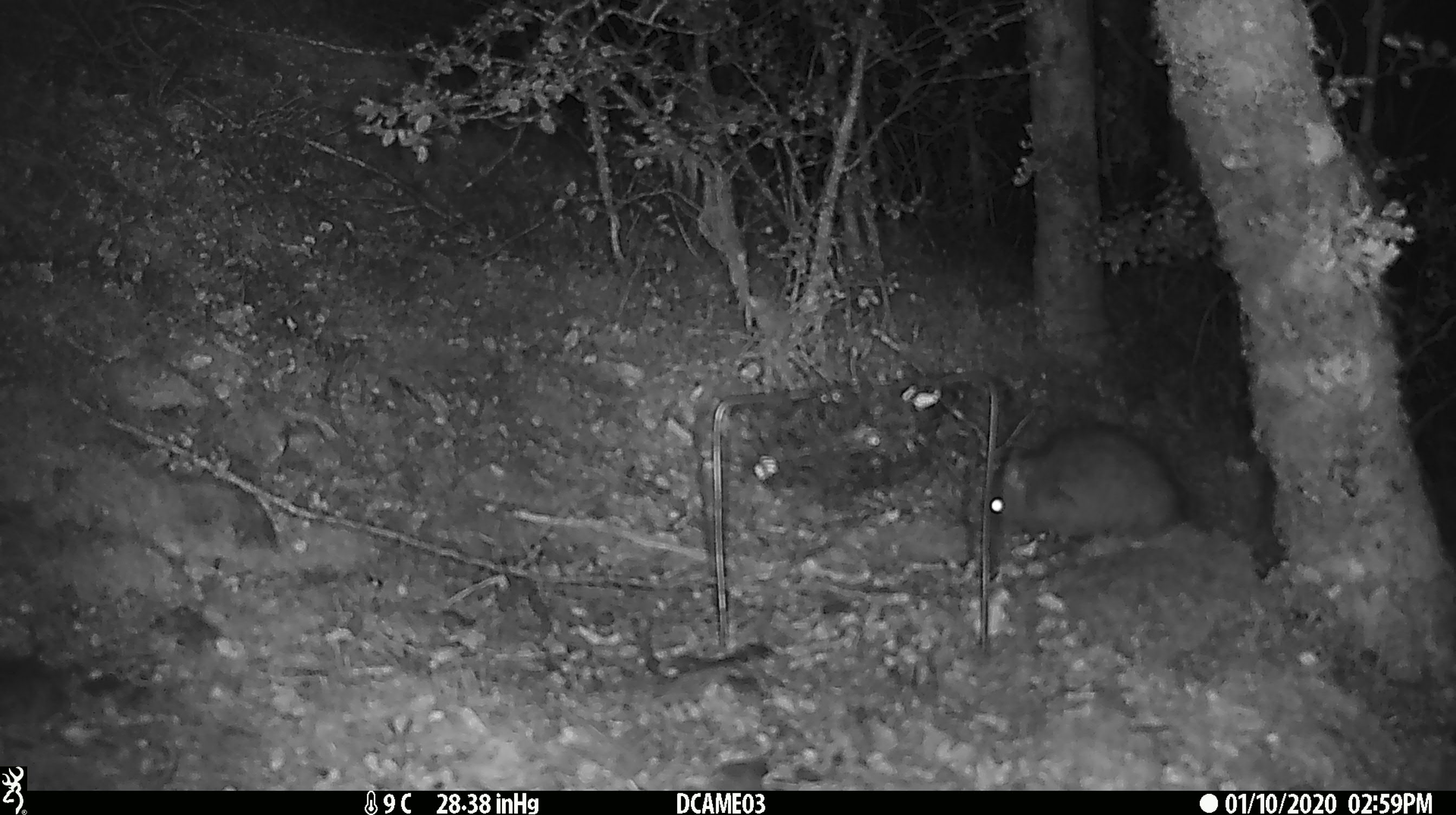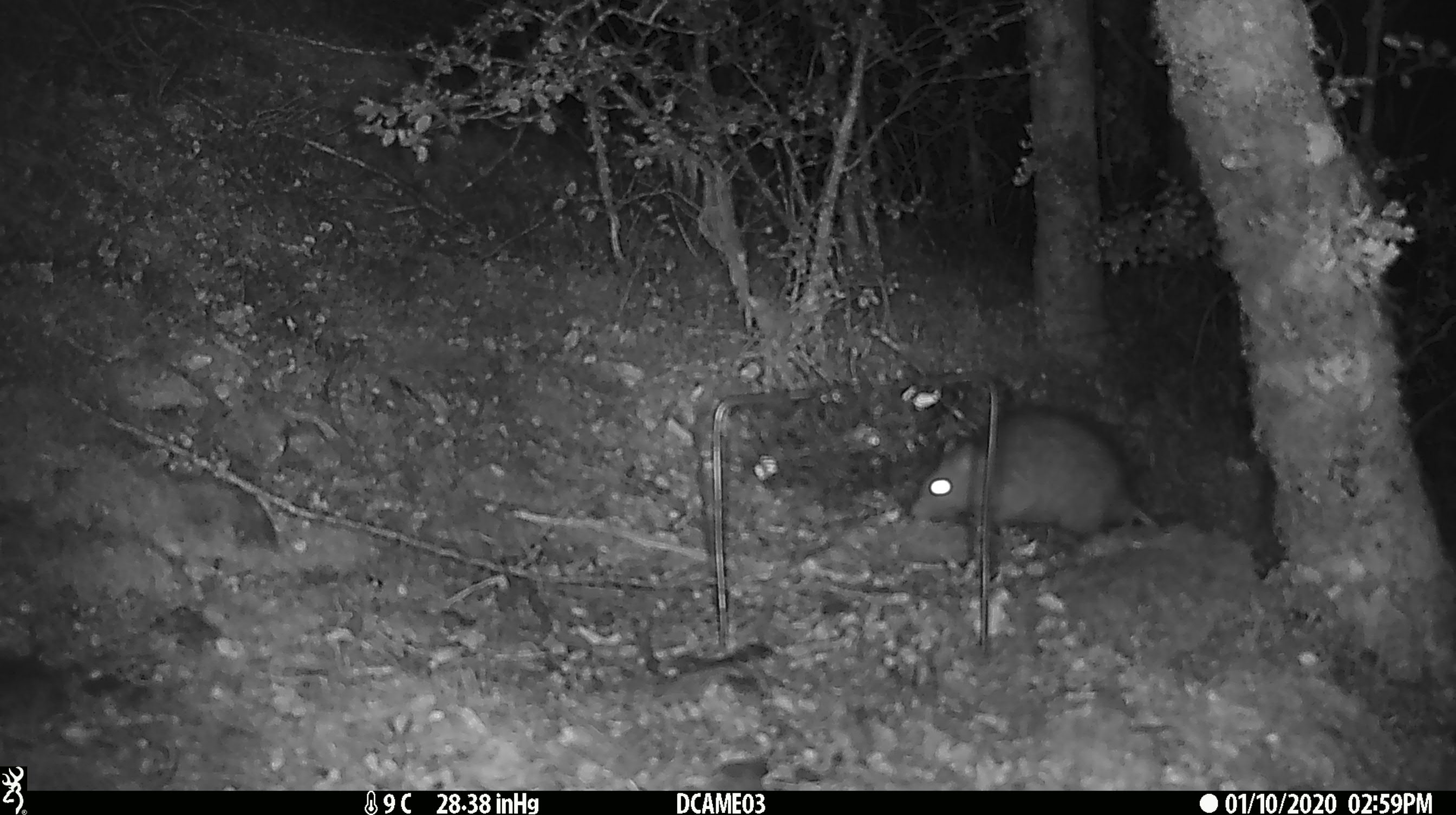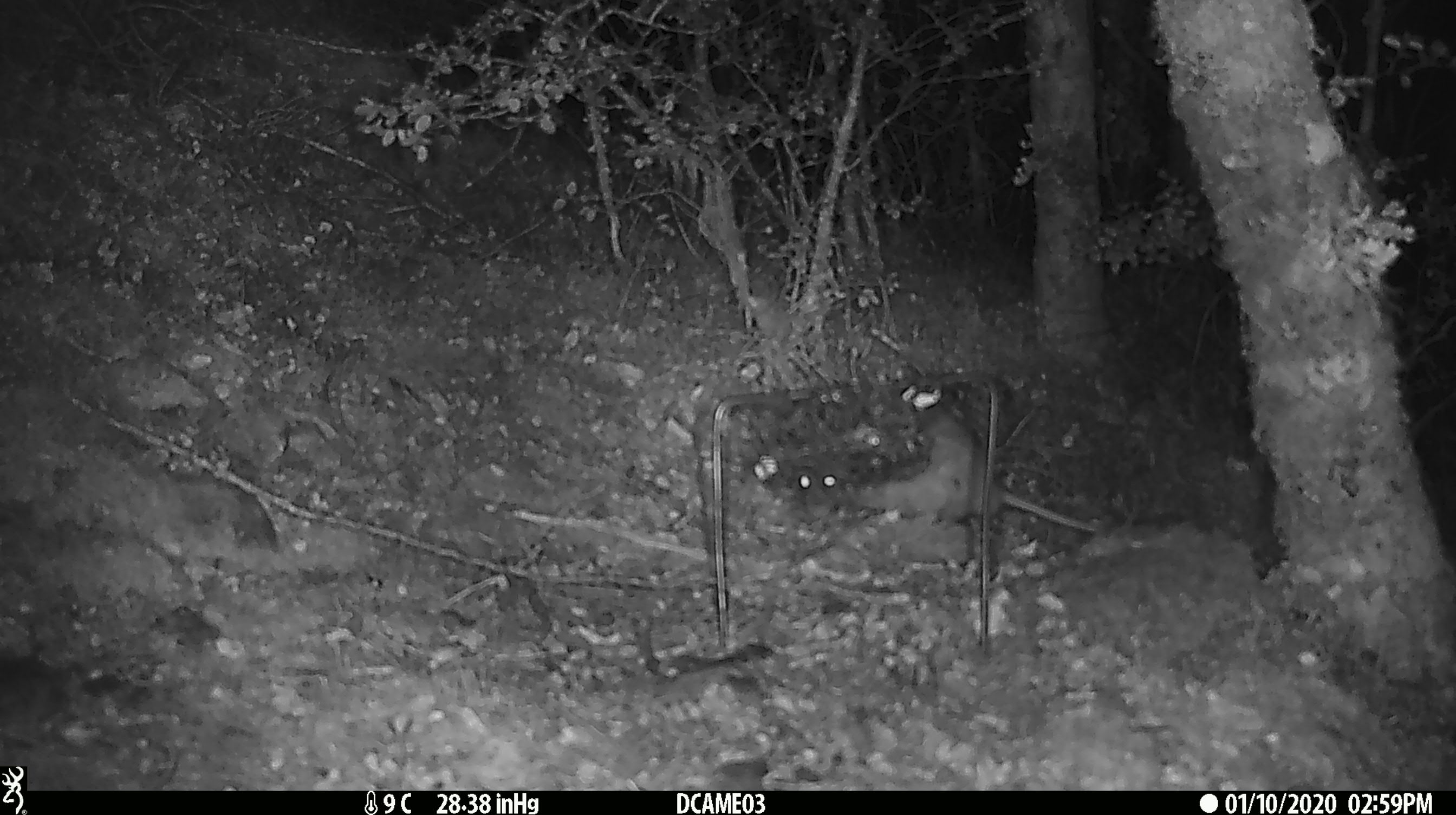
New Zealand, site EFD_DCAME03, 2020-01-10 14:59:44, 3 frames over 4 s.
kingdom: Animalia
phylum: Chordata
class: Mammalia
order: Rodentia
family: Muridae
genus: Rattus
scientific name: Rattus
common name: rat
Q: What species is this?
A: Rat (Rattus).